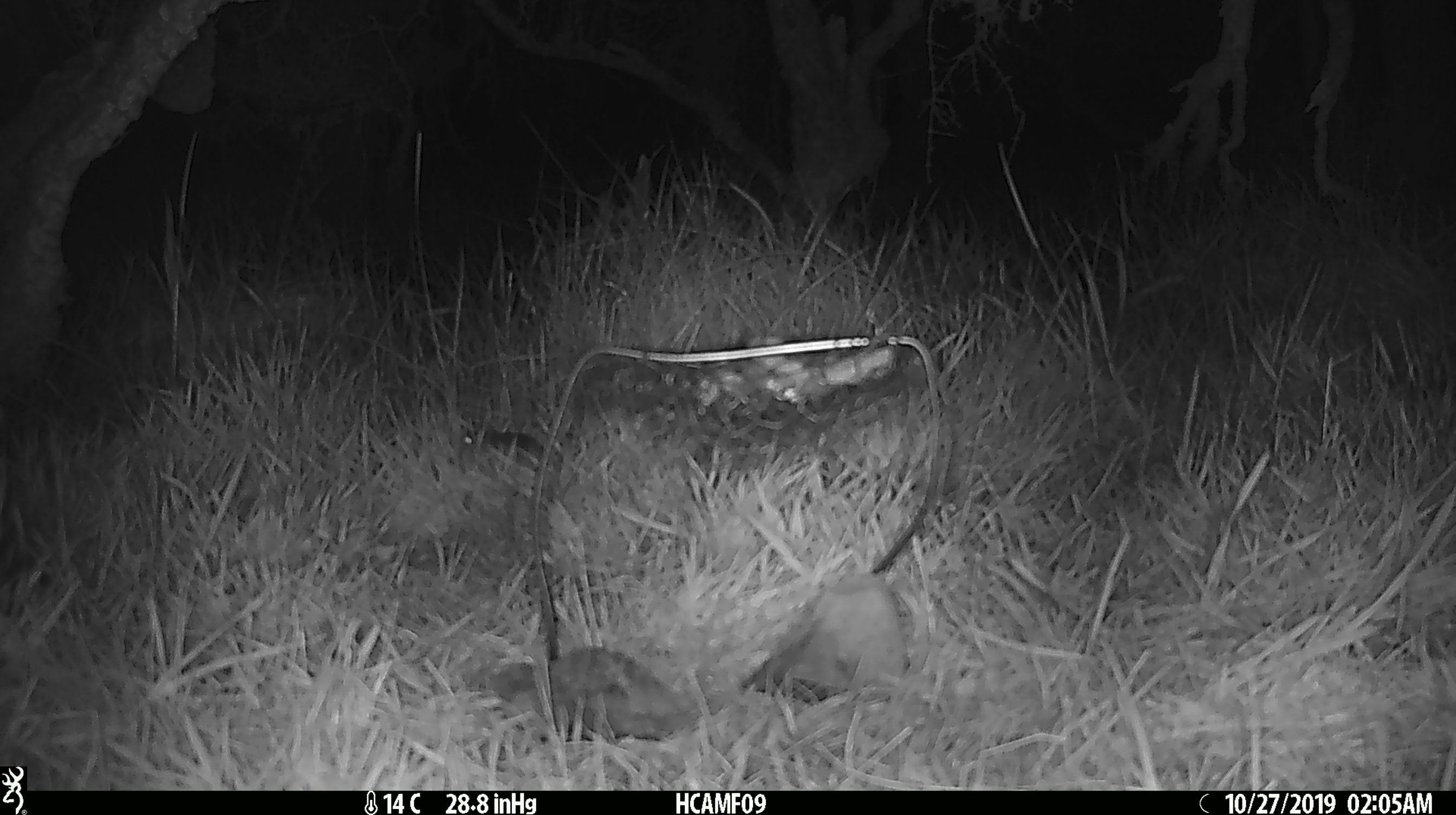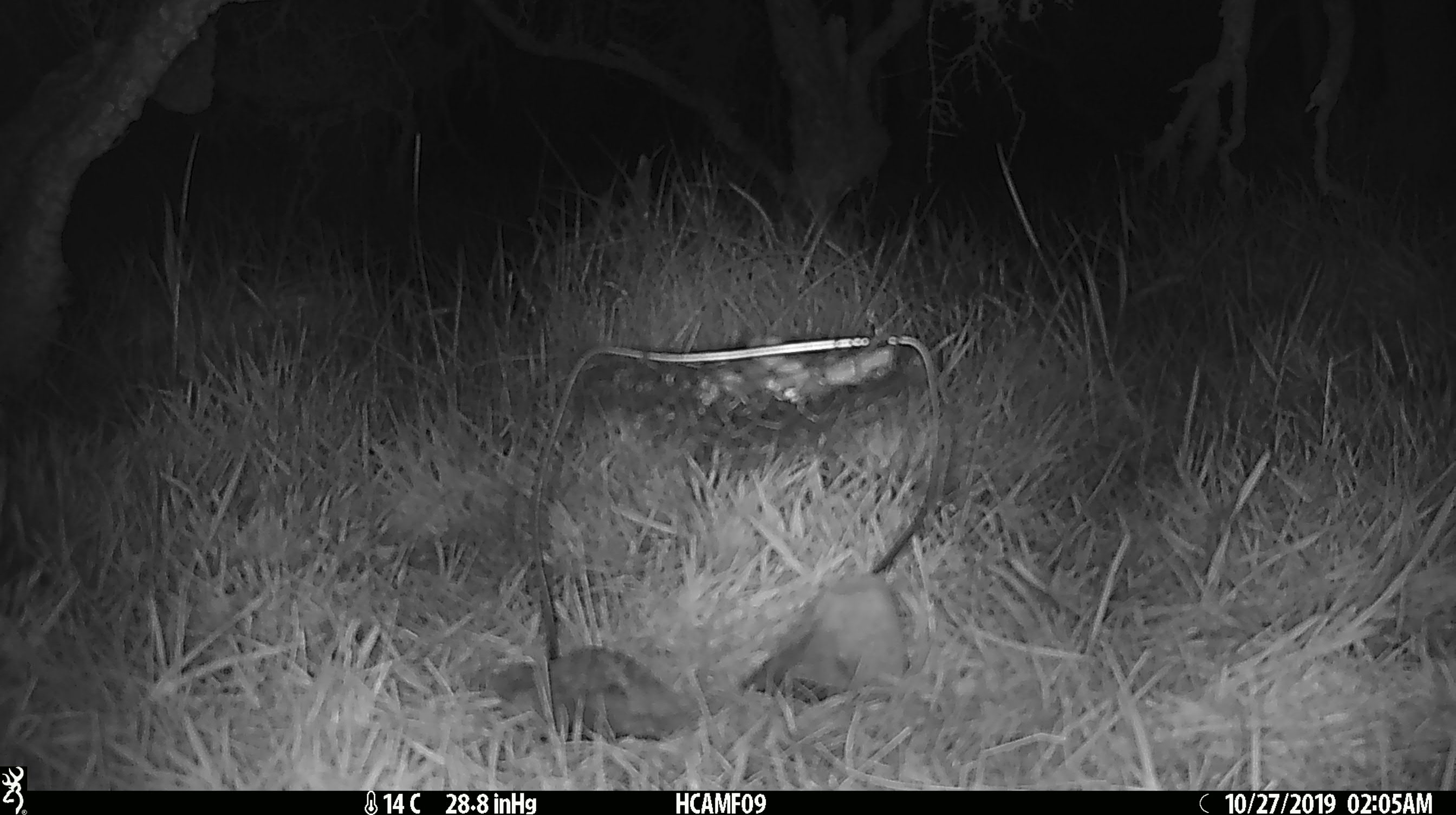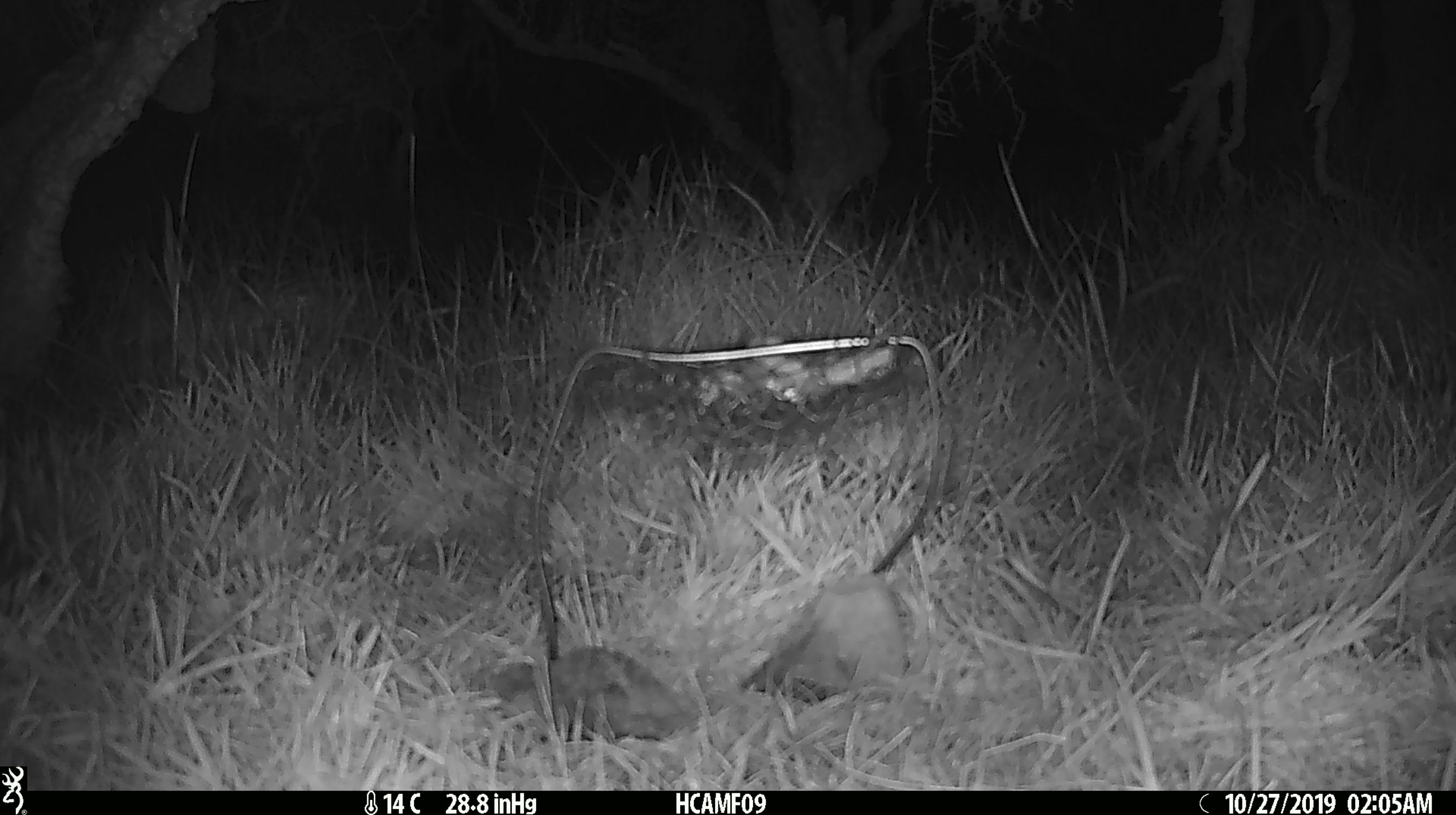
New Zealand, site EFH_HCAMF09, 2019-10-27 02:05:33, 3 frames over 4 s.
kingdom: Animalia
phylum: Chordata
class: Mammalia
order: Rodentia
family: Muridae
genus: Mus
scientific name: Mus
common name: mouse